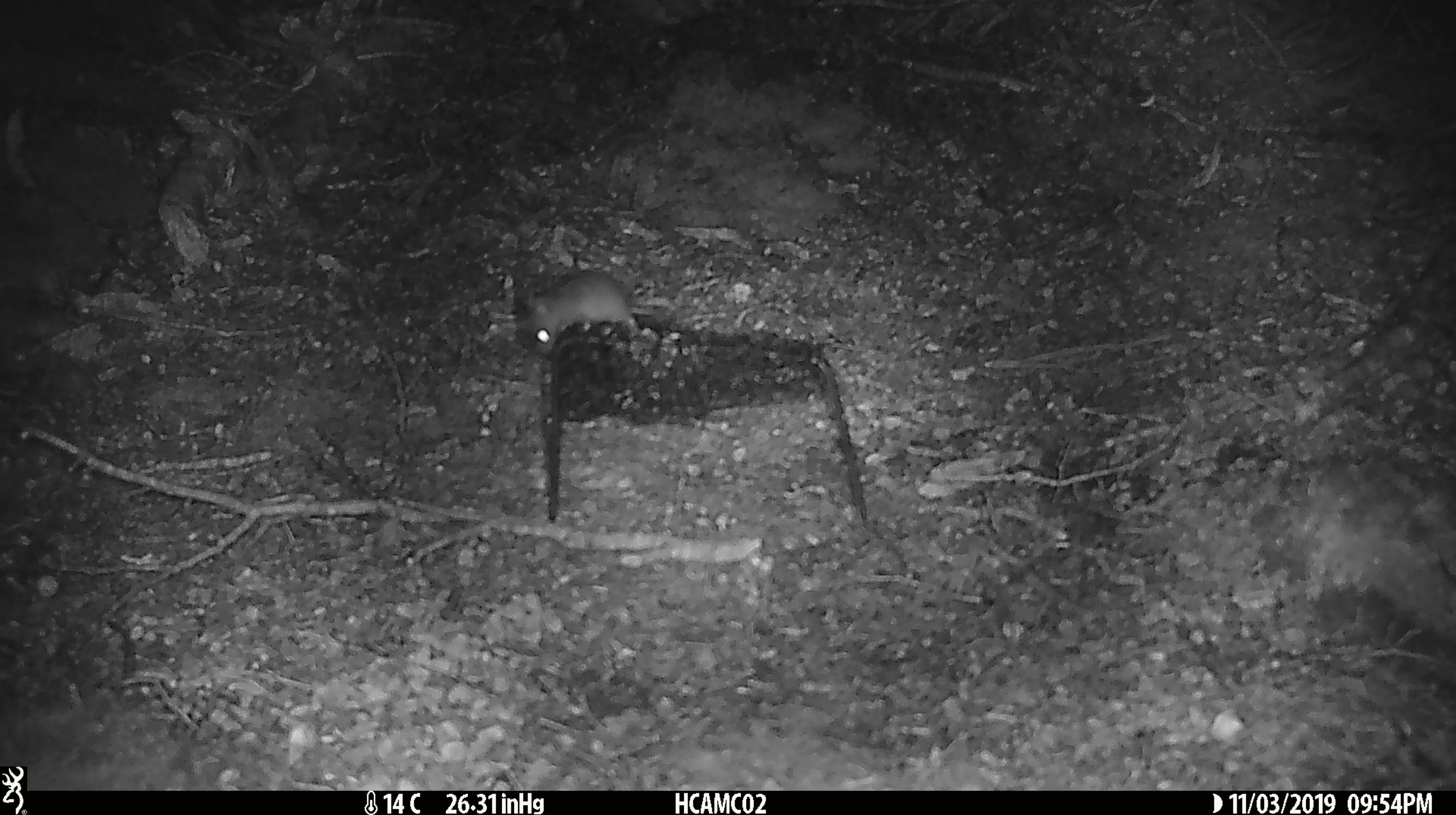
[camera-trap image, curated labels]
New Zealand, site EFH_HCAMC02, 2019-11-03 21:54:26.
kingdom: Animalia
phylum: Chordata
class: Mammalia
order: Rodentia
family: Muridae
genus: Mus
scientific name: Mus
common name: mouse